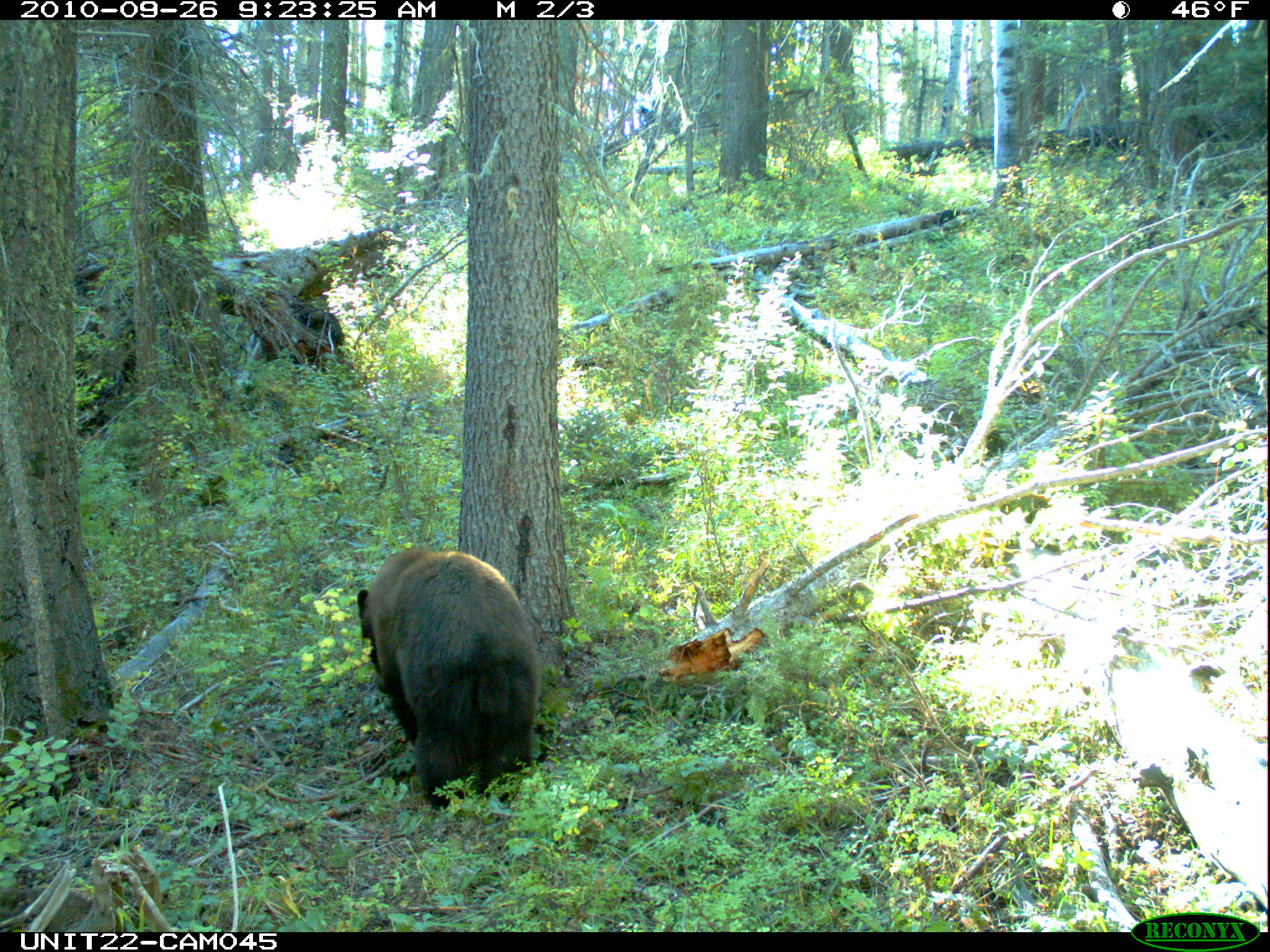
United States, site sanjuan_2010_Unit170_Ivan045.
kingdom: Animalia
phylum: Chordata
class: Mammalia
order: Carnivora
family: Ursidae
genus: Ursus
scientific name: Ursus americanus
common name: american black bear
Ursus americanus (american black bear).